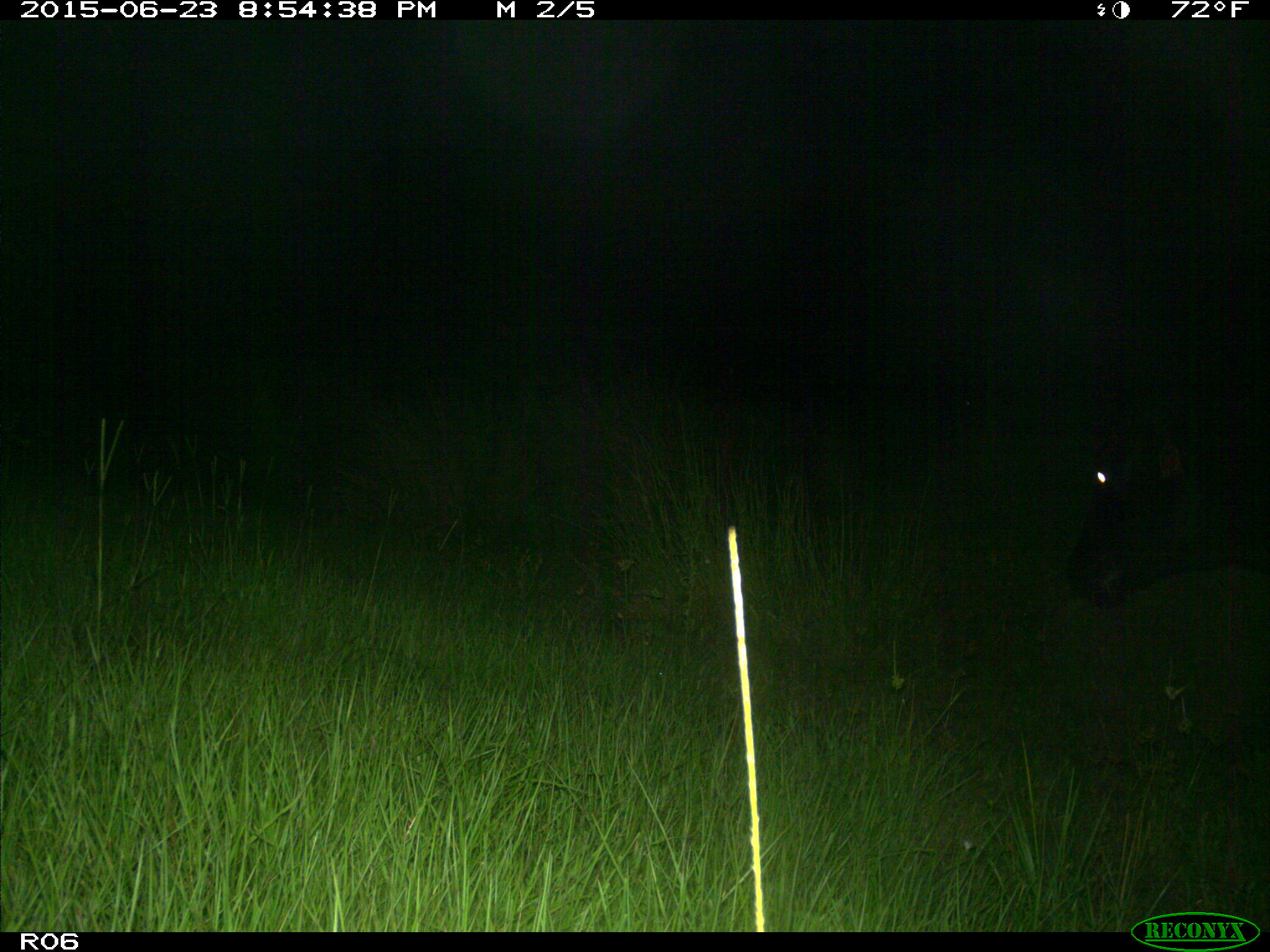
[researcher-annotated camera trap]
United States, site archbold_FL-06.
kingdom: Animalia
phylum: Chordata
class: Mammalia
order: Artiodactyla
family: Bovidae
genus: Bos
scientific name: Bos taurus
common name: domestic cow